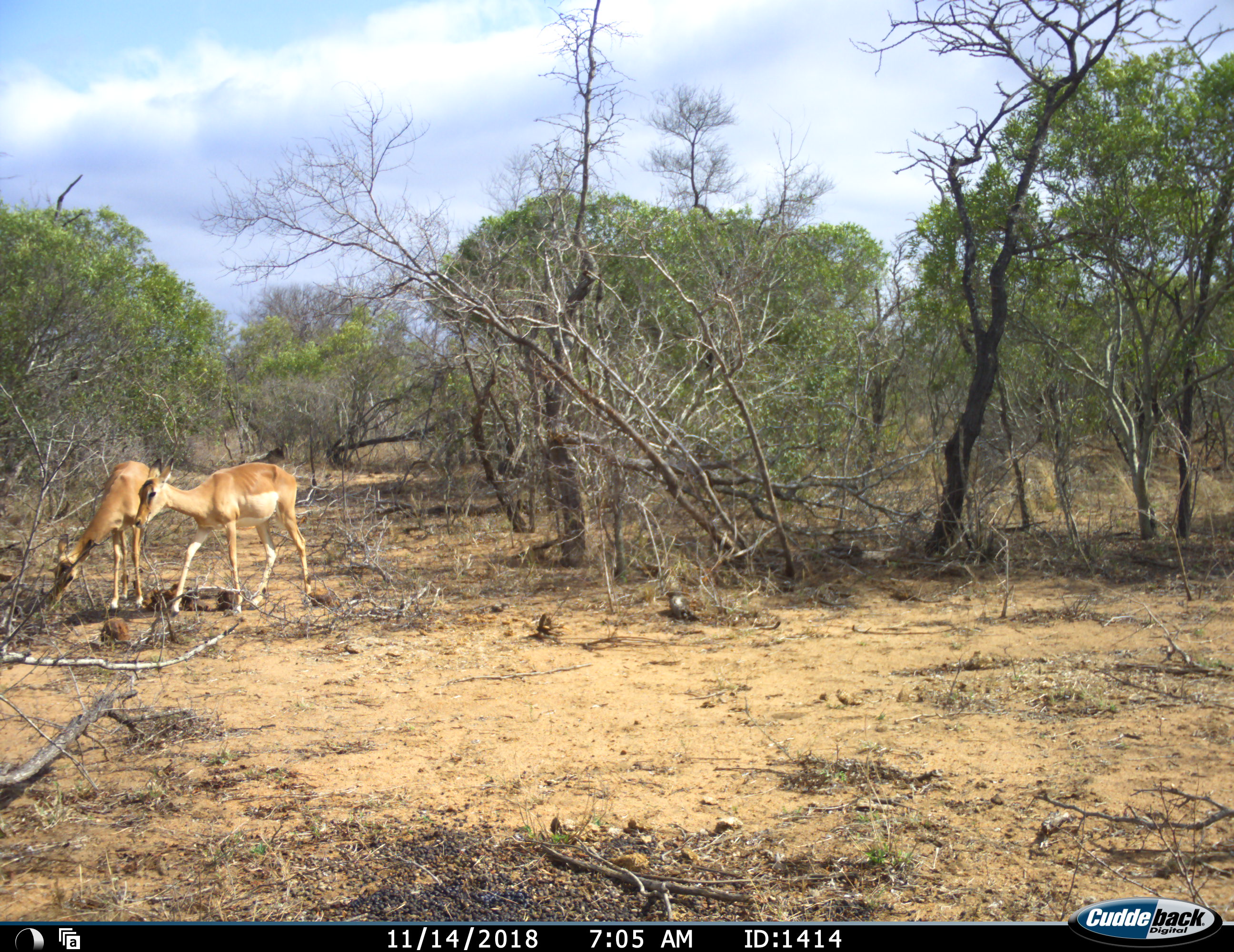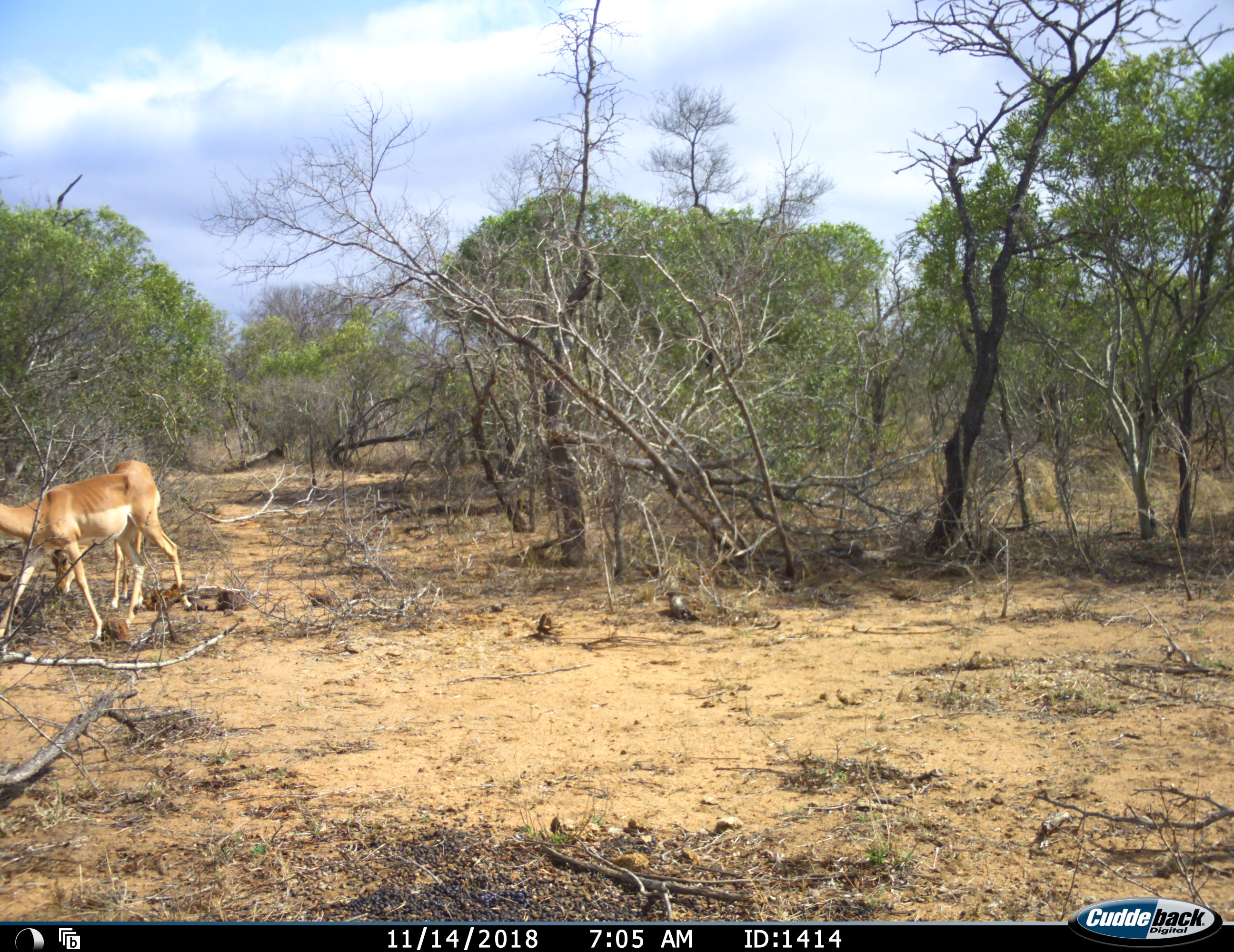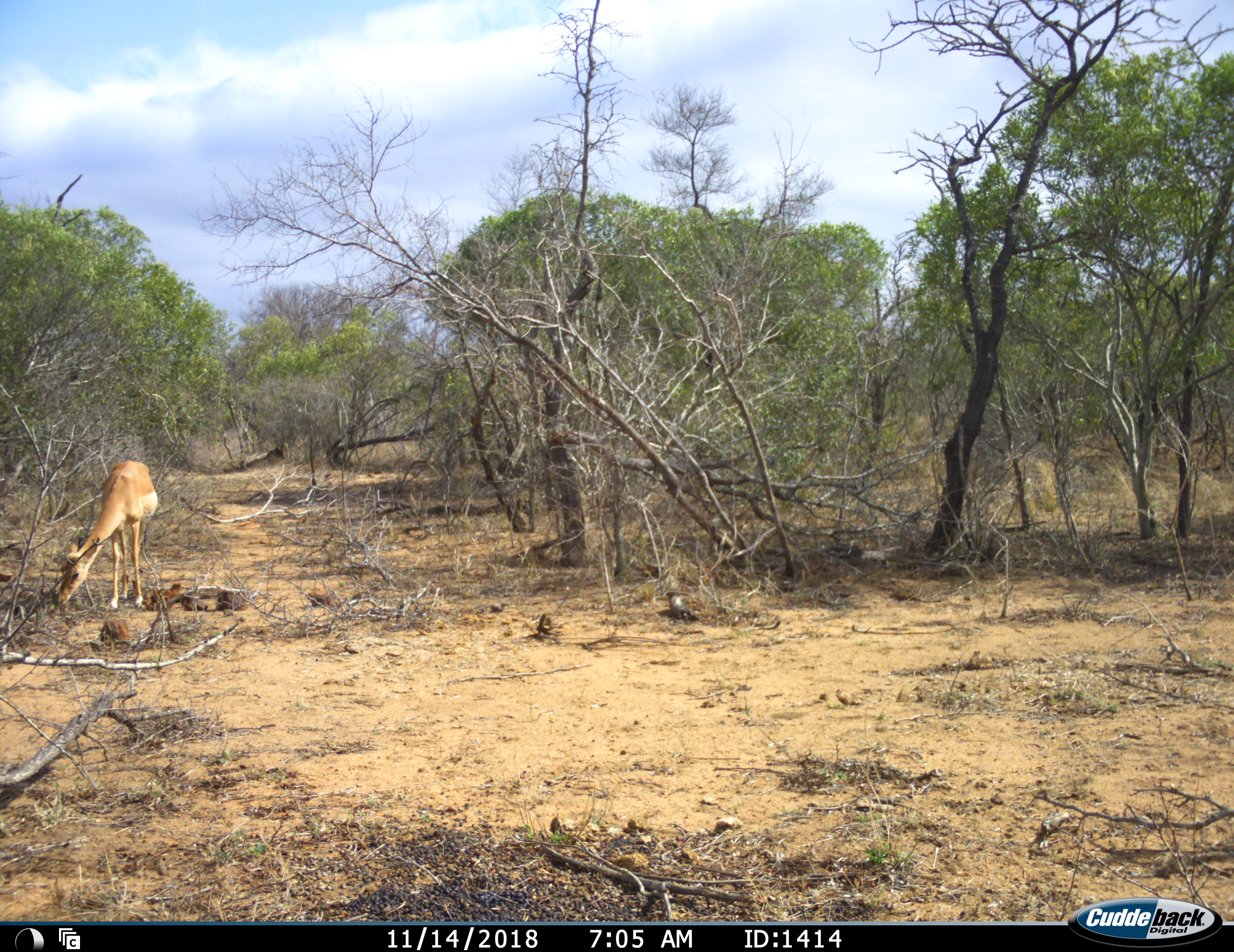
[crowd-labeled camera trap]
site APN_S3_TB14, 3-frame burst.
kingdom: Animalia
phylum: Chordata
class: Mammalia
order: Artiodactyla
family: Bovidae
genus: Aepyceros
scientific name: Aepyceros melampus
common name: impala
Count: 2.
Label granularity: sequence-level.